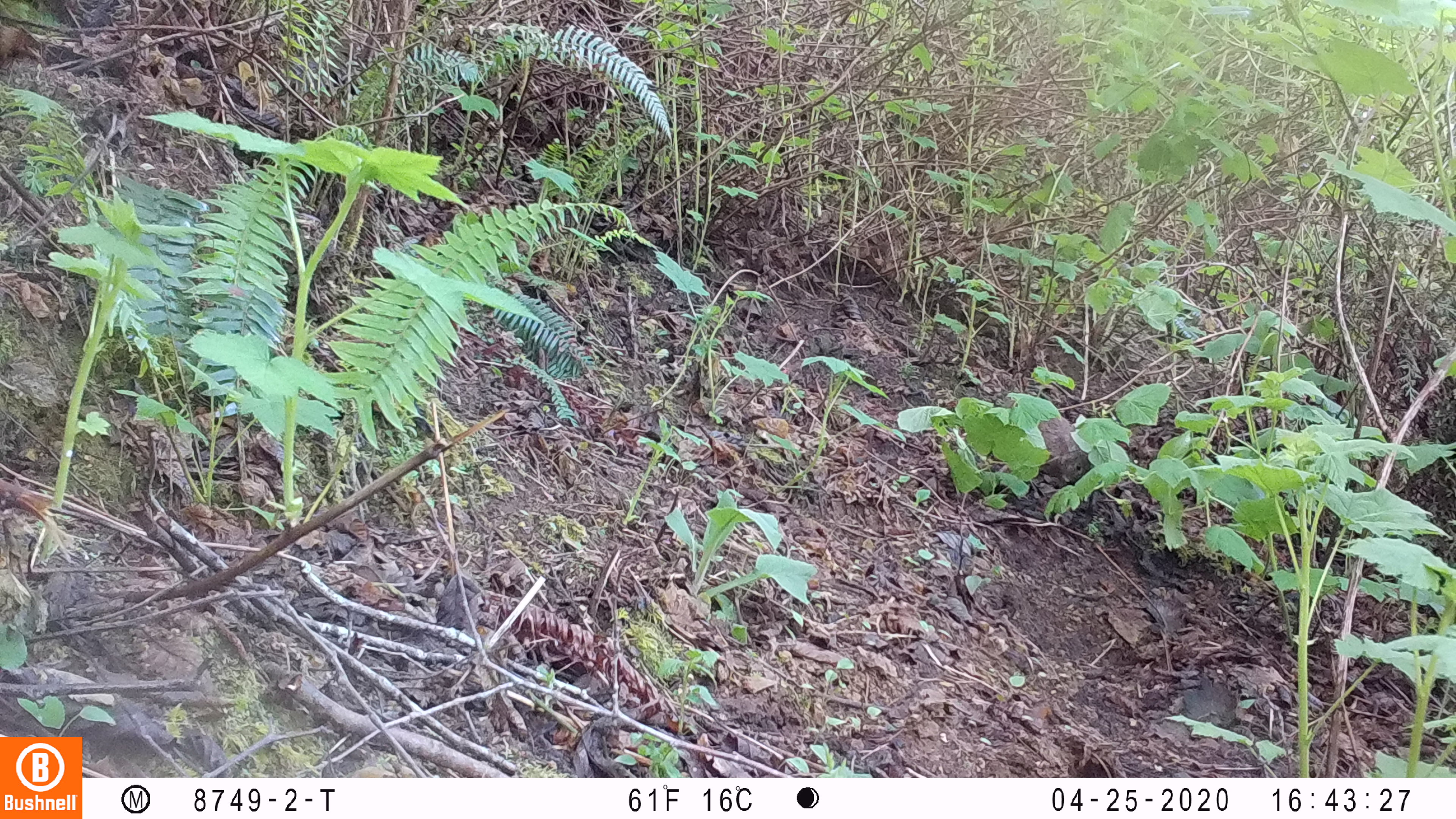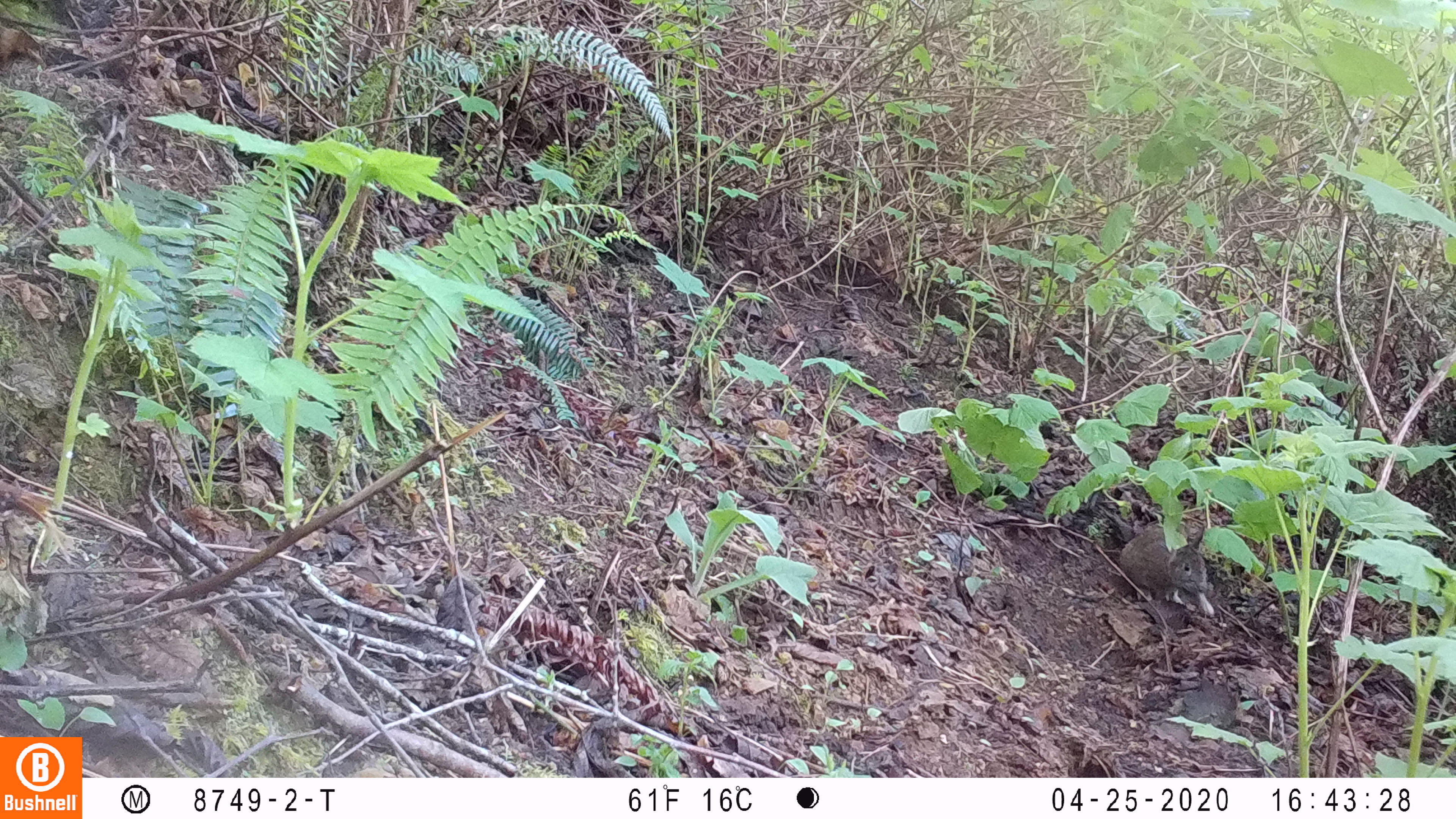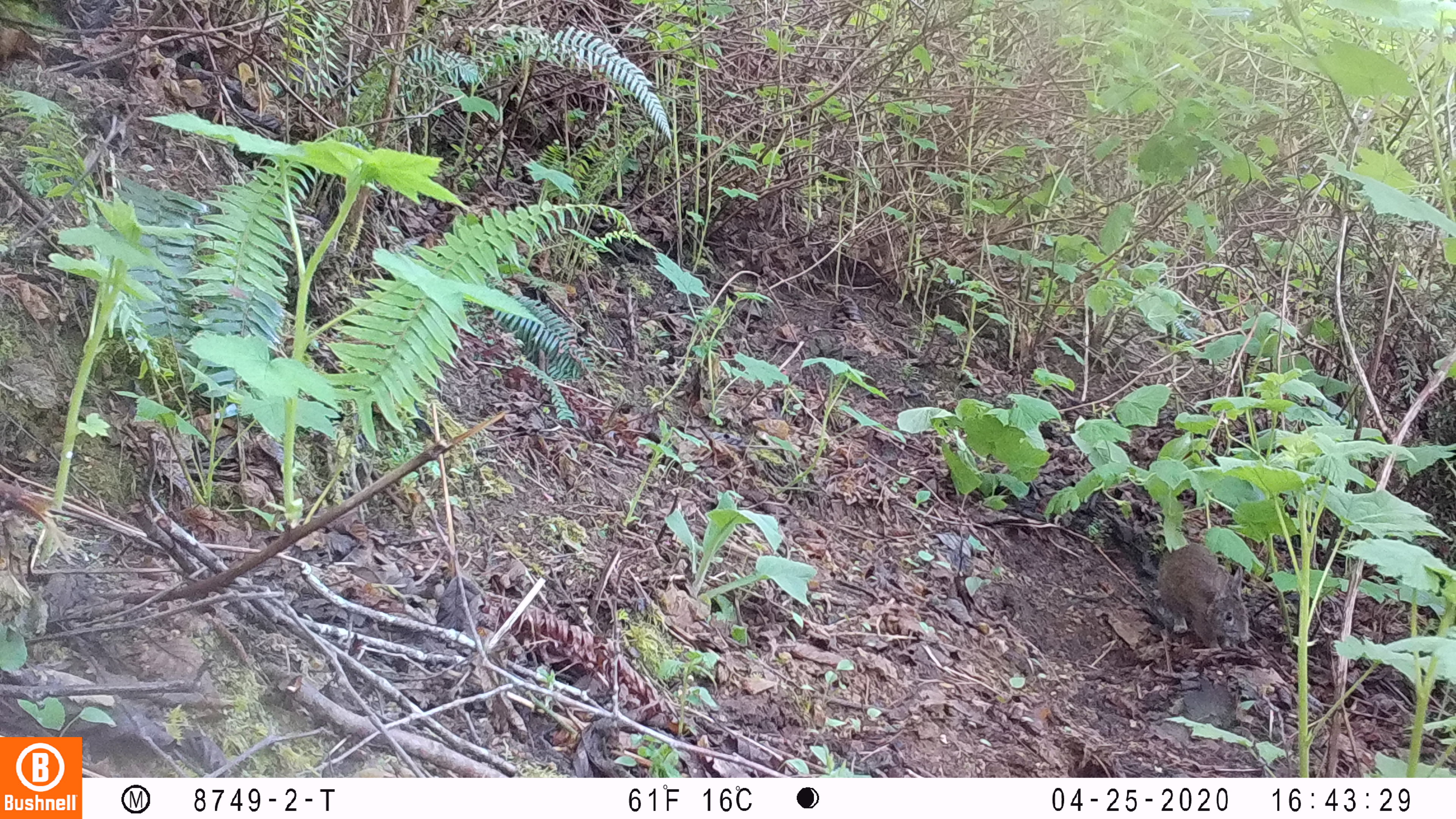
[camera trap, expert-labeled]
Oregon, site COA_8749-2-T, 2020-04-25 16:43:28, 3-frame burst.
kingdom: Animalia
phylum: Chordata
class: Mammalia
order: Lagomorpha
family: Leporidae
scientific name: Leporidae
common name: hares and rabbits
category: leporidae family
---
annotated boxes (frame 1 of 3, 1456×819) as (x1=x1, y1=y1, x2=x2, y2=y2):
leporidae family: (x1=1035, y1=404, x2=1087, y2=491)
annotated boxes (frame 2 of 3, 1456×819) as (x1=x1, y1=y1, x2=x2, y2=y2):
leporidae family: (x1=1117, y1=520, x2=1215, y2=618)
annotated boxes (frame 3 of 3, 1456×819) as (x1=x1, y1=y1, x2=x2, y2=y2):
leporidae family: (x1=1157, y1=541, x2=1251, y2=654)